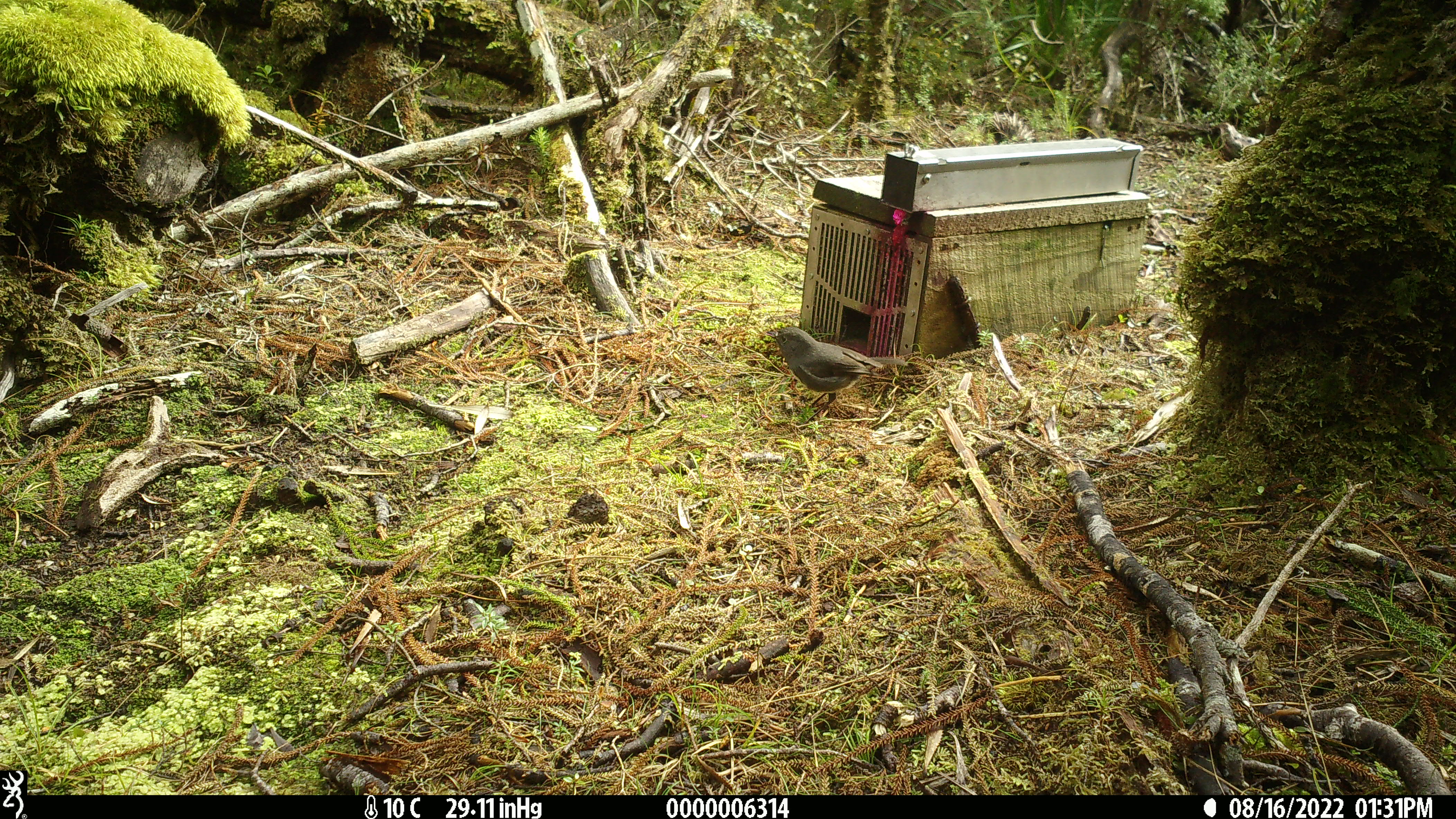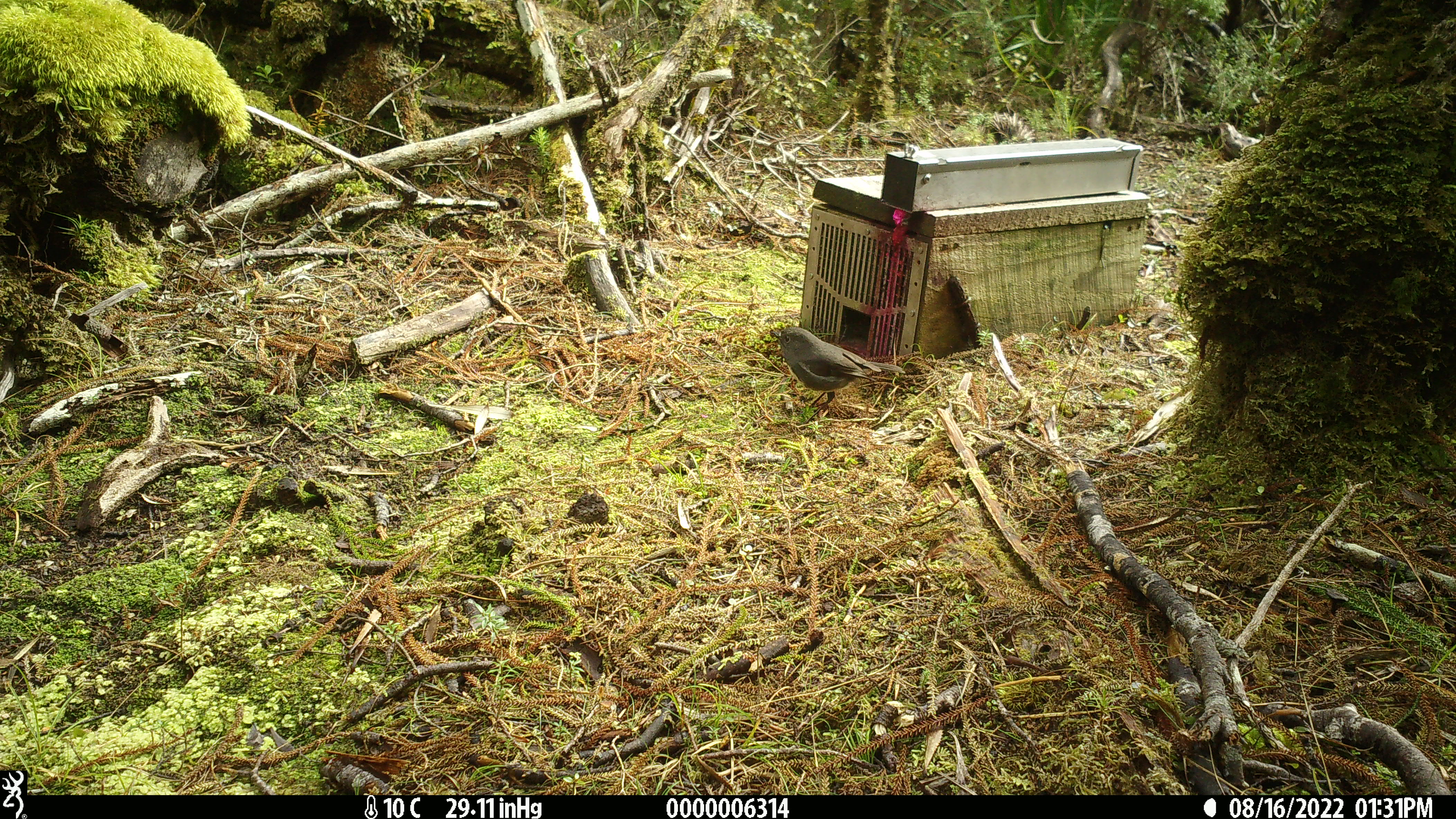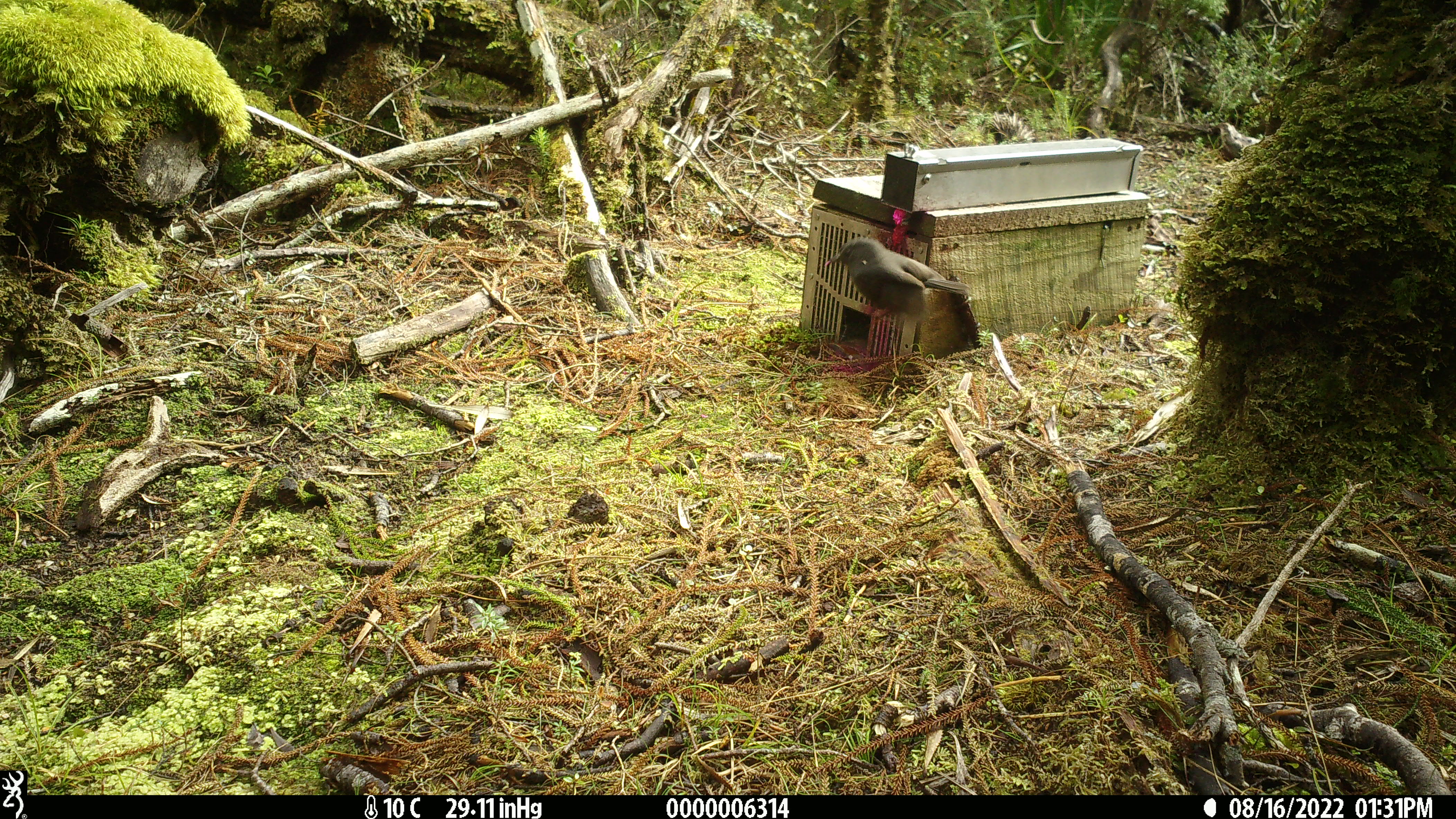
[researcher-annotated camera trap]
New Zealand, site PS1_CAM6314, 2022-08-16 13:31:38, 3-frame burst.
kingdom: Animalia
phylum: Chordata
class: Aves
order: Passeriformes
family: Petroicidae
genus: Petroica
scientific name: Petroica australis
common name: new zealand robin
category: robin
Robin (new zealand robin) (Petroica australis).